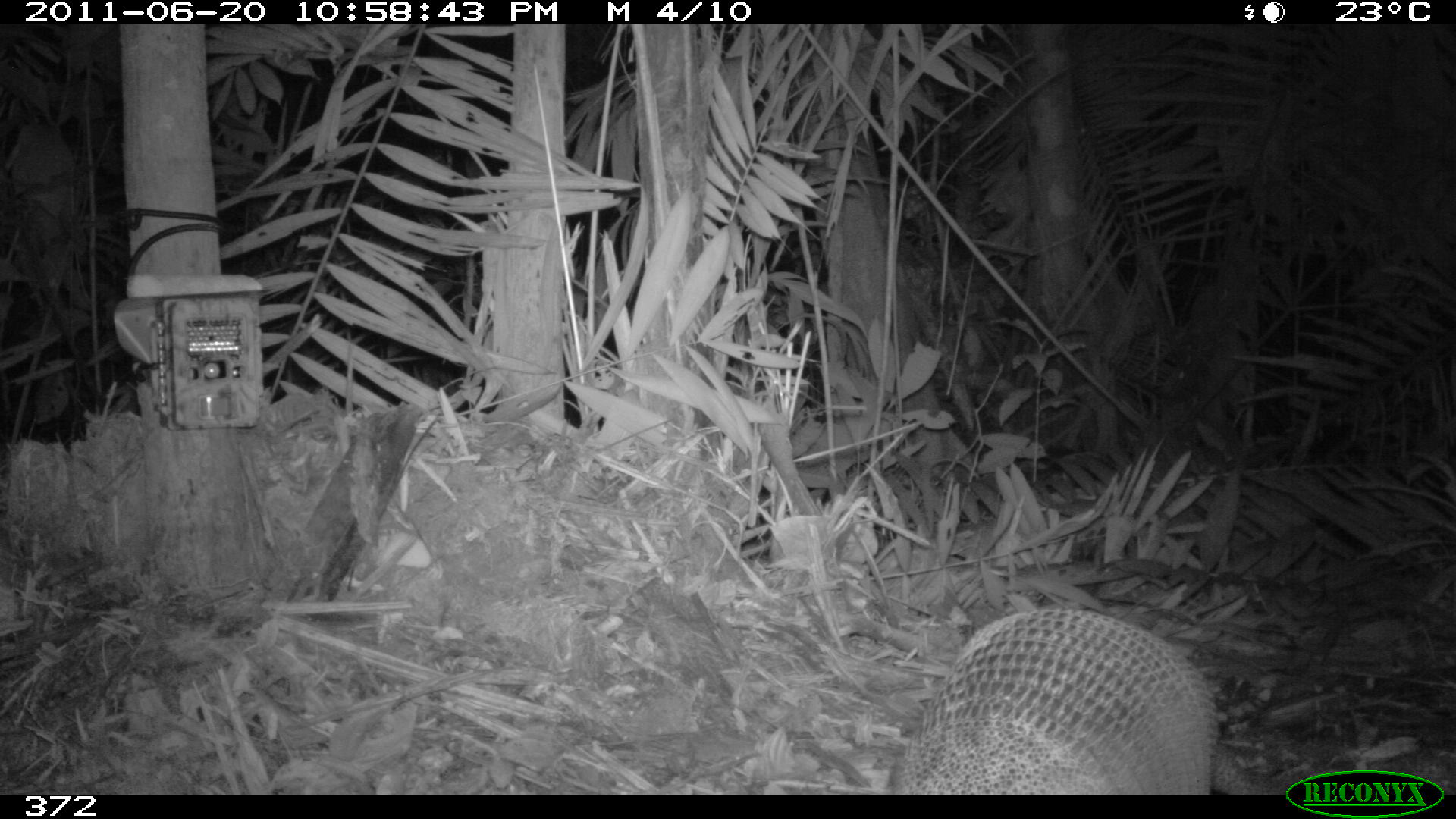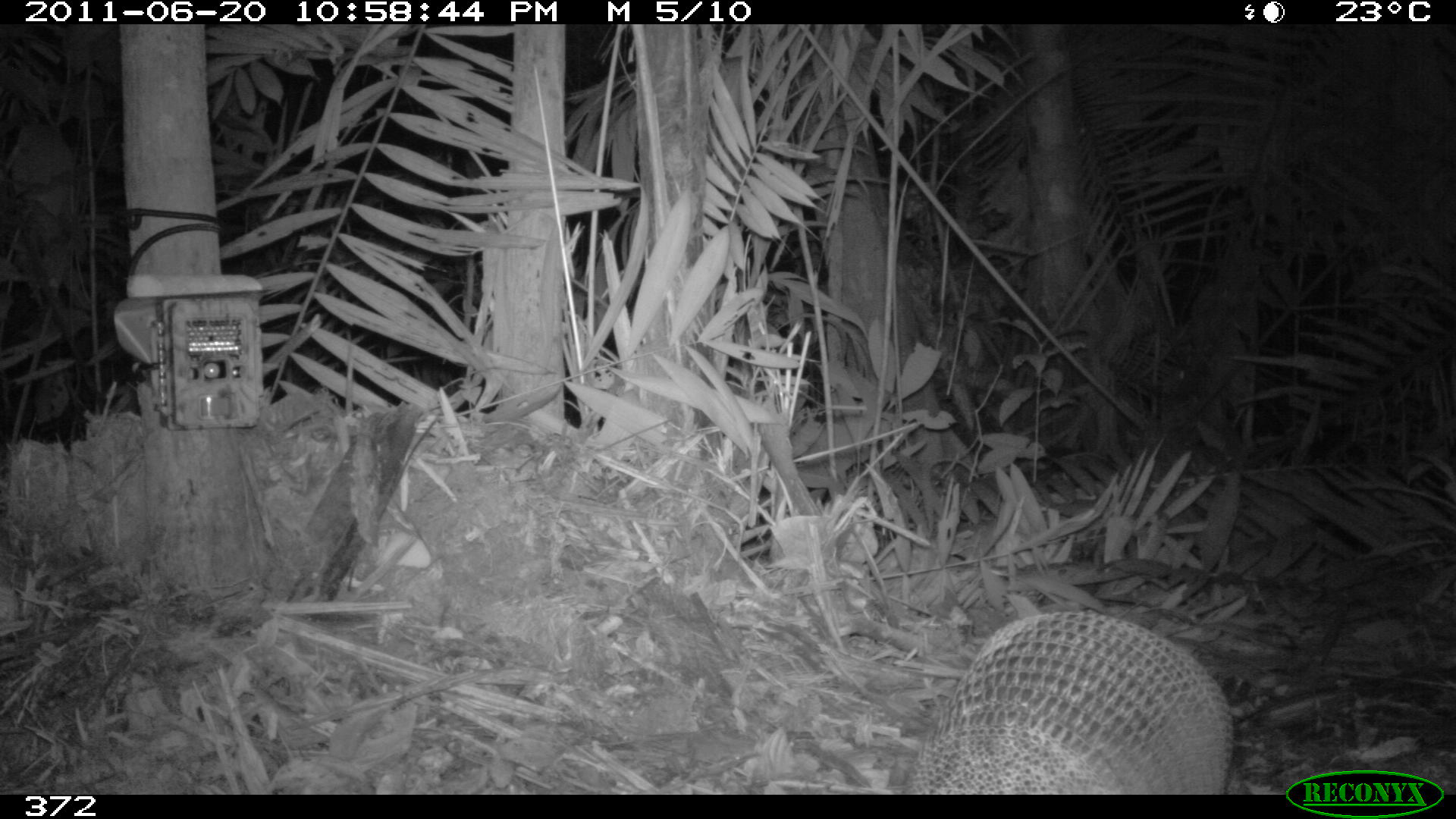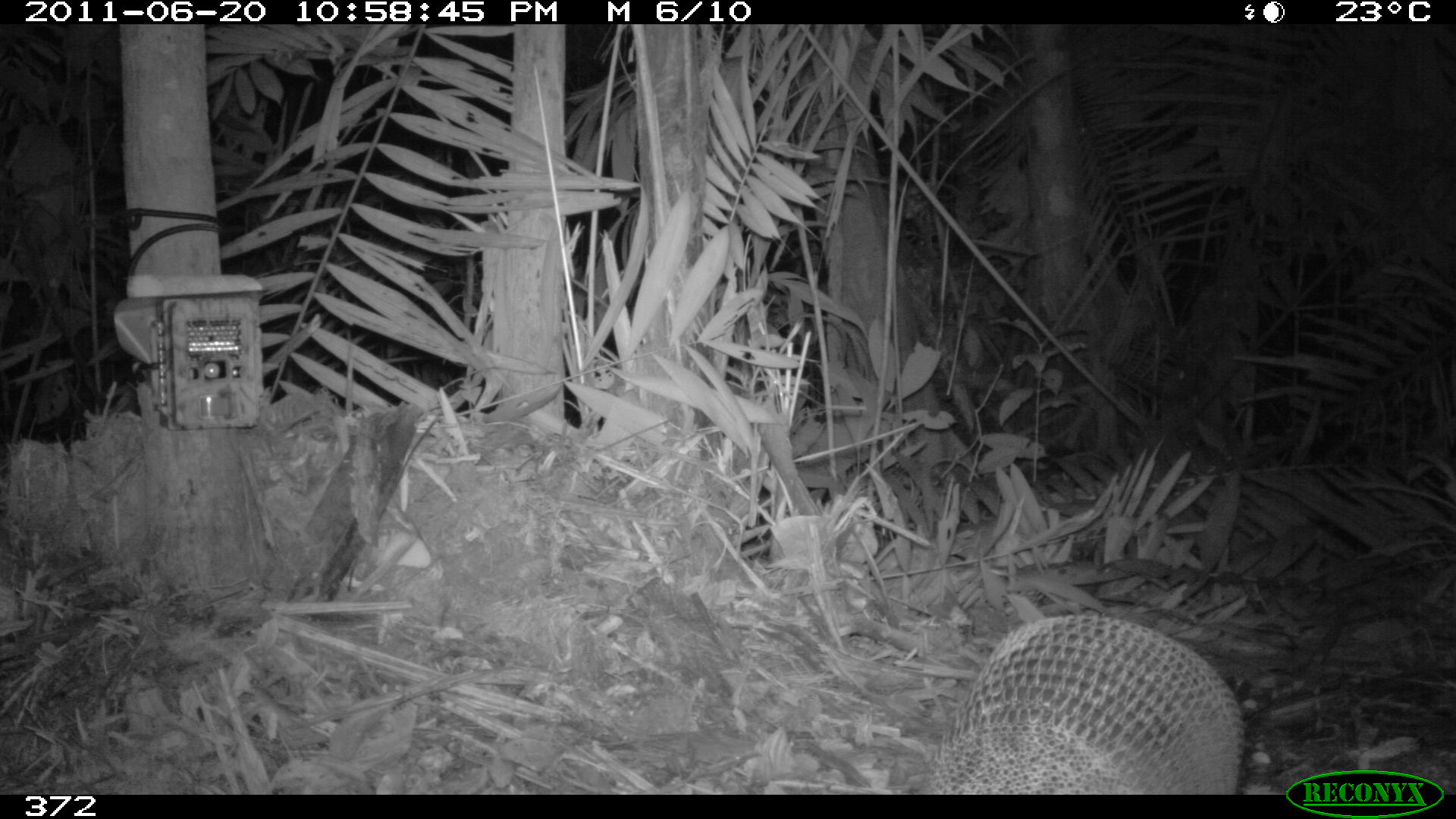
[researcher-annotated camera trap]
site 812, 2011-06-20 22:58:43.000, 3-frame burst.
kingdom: Animalia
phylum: Chordata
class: Mammalia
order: Cingulata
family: Dasypodidae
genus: Dasypus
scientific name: Dasypus novemcinctus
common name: nine-banded armadillo